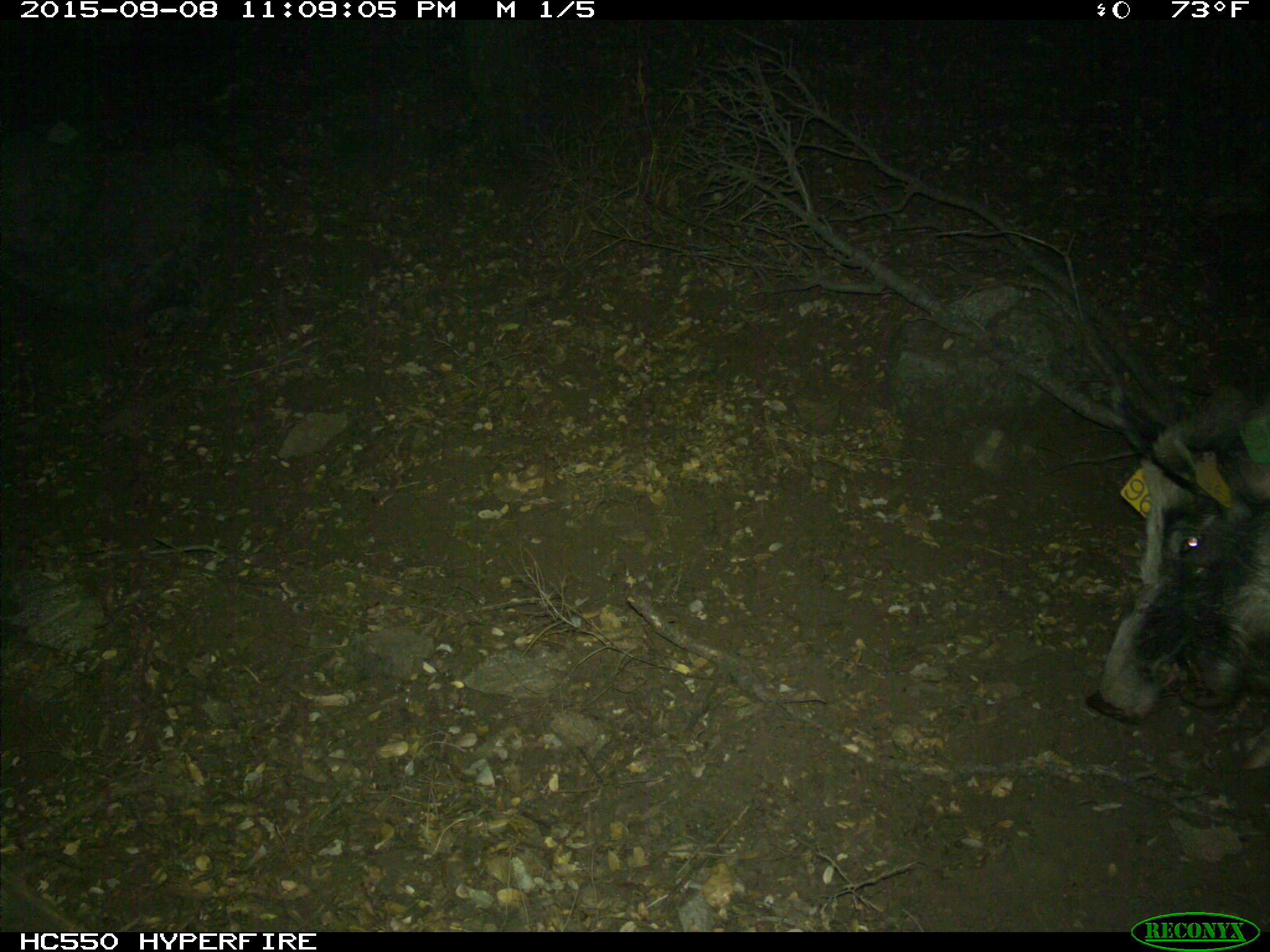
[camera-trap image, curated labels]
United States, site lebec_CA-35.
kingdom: Animalia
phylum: Chordata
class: Mammalia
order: Artiodactyla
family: Suidae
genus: Sus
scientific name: Sus scrofa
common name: wild boar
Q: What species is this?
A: Sus scrofa (wild boar).